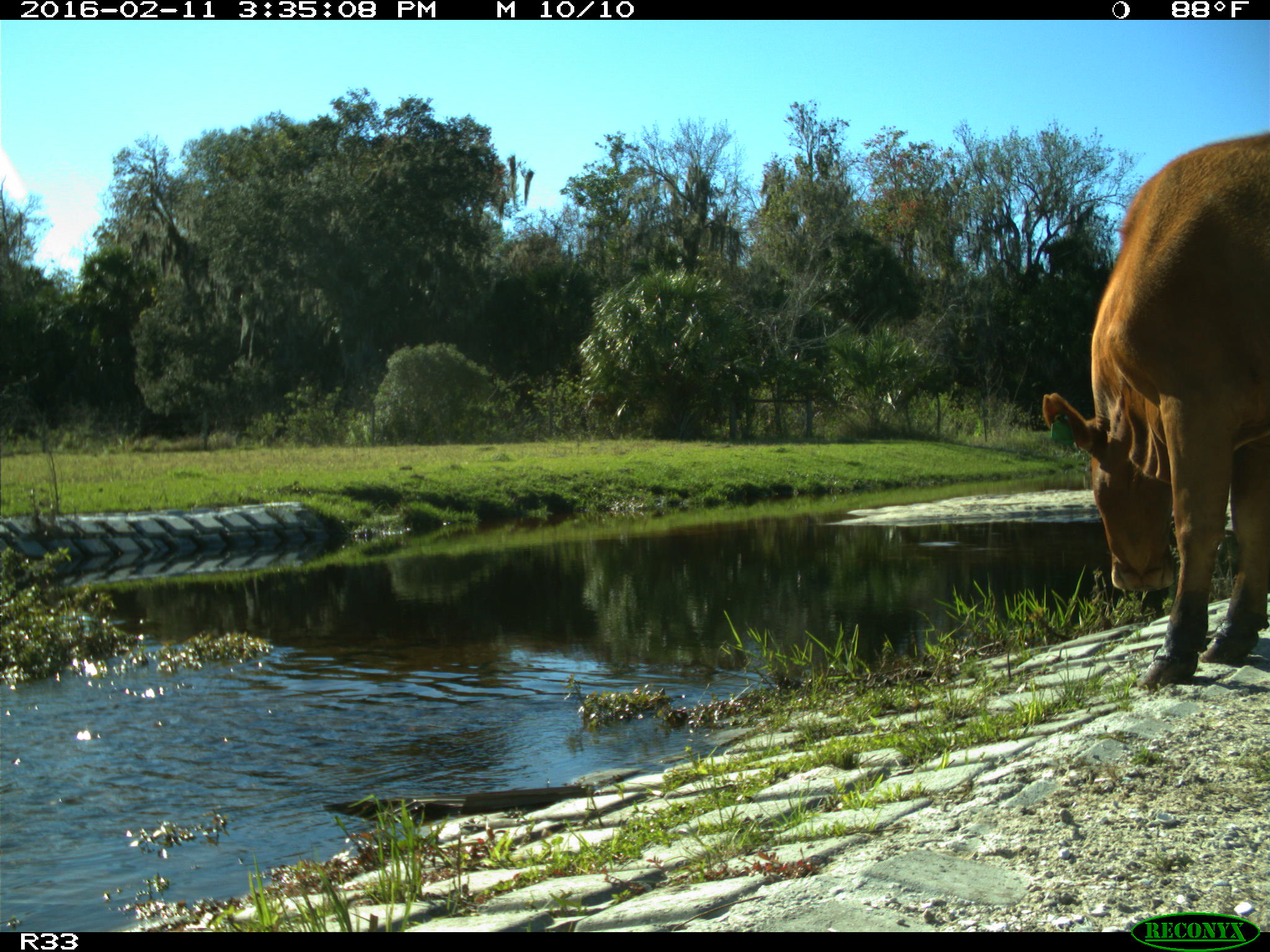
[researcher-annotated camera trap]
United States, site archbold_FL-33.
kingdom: Animalia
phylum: Chordata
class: Mammalia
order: Artiodactyla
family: Bovidae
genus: Bos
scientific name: Bos taurus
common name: domestic cow